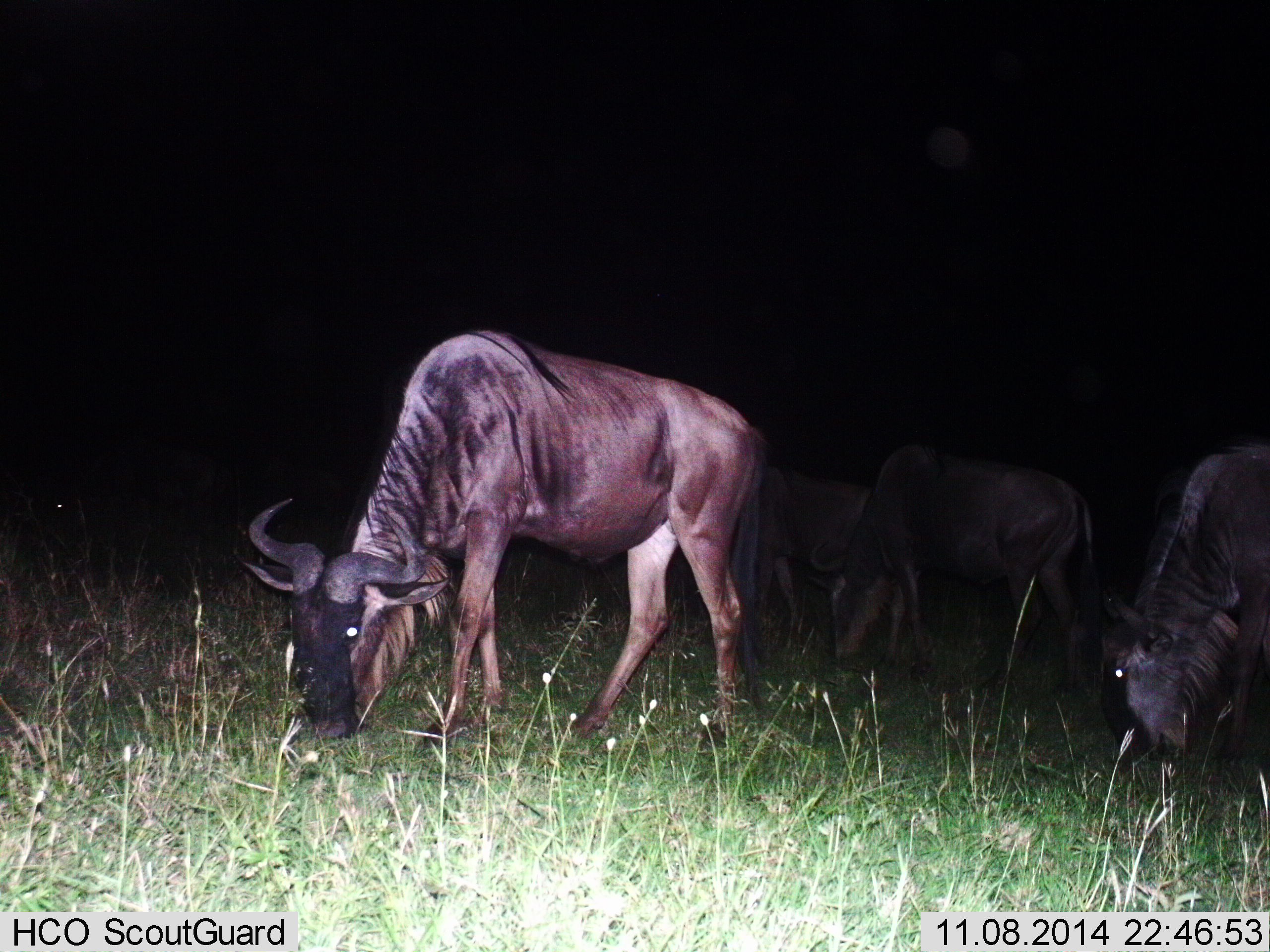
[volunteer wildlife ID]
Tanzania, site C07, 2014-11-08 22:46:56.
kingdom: Animalia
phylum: Chordata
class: Mammalia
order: Artiodactyla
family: Bovidae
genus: Connochaetes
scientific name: Connochaetes taurinus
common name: blue wildebeest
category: wildebeest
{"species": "wildebeest (blue wildebeest) (Connochaetes taurinus)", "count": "4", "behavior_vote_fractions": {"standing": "10%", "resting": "0%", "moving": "0%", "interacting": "10%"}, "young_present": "0%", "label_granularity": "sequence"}